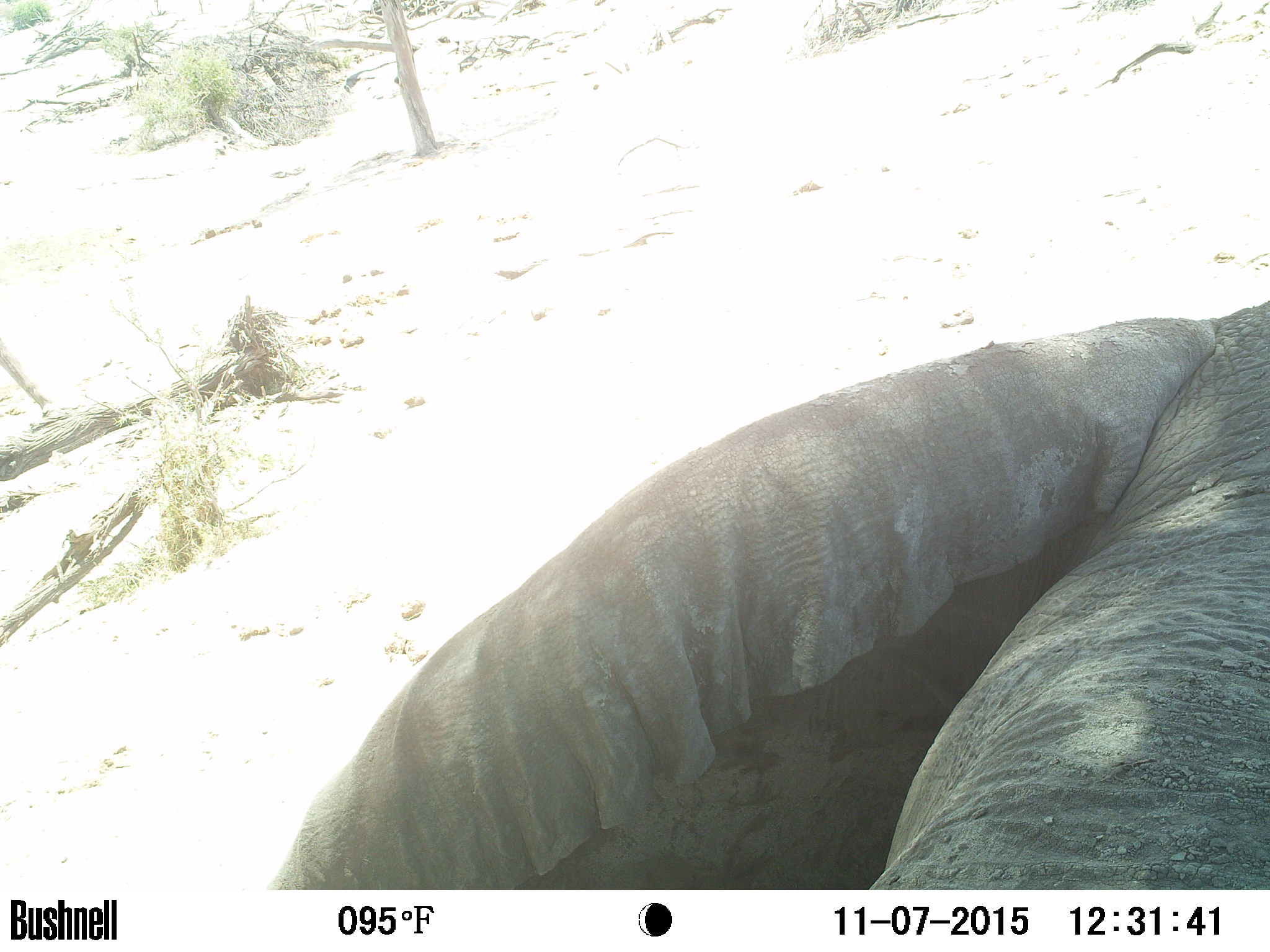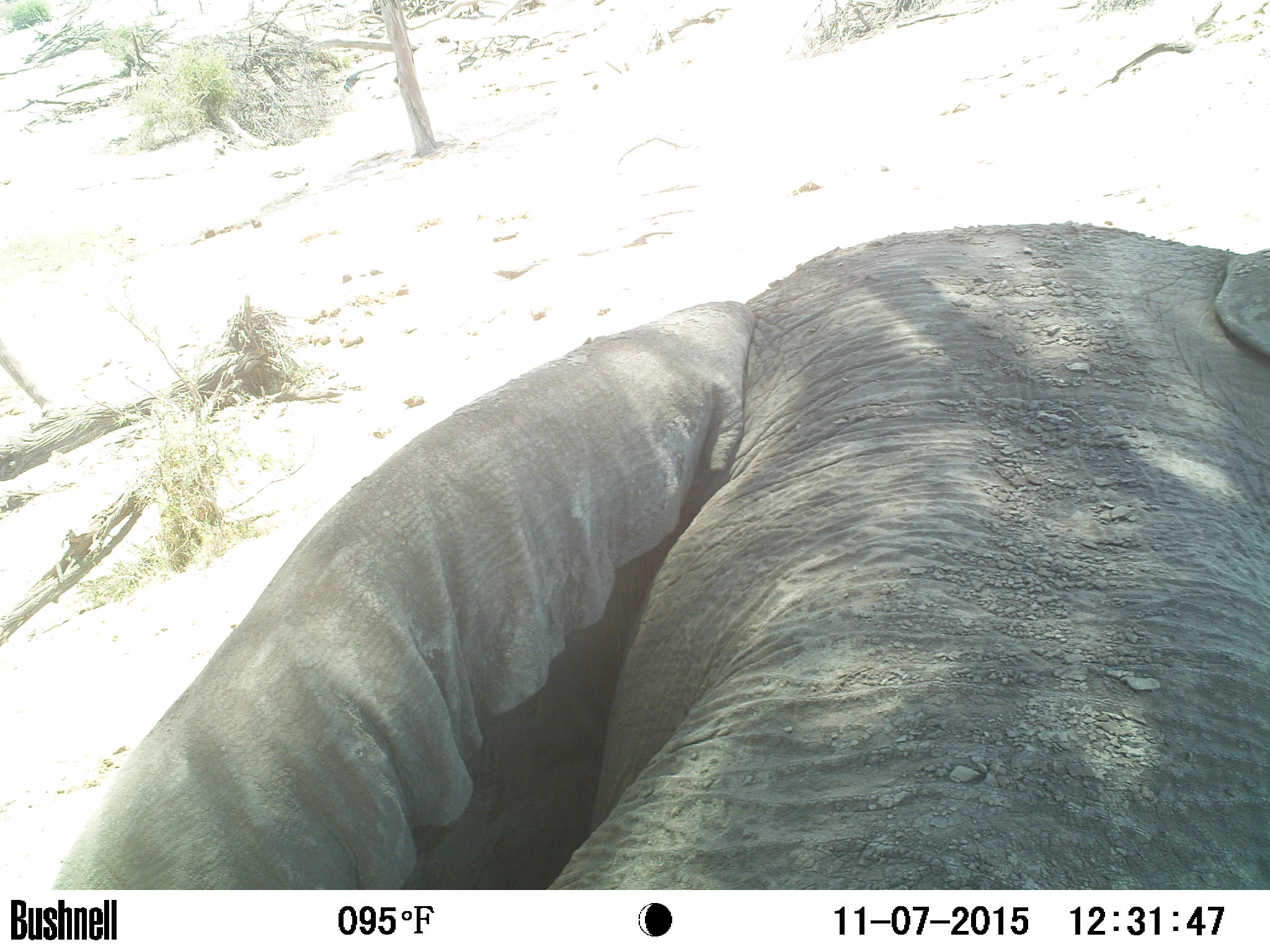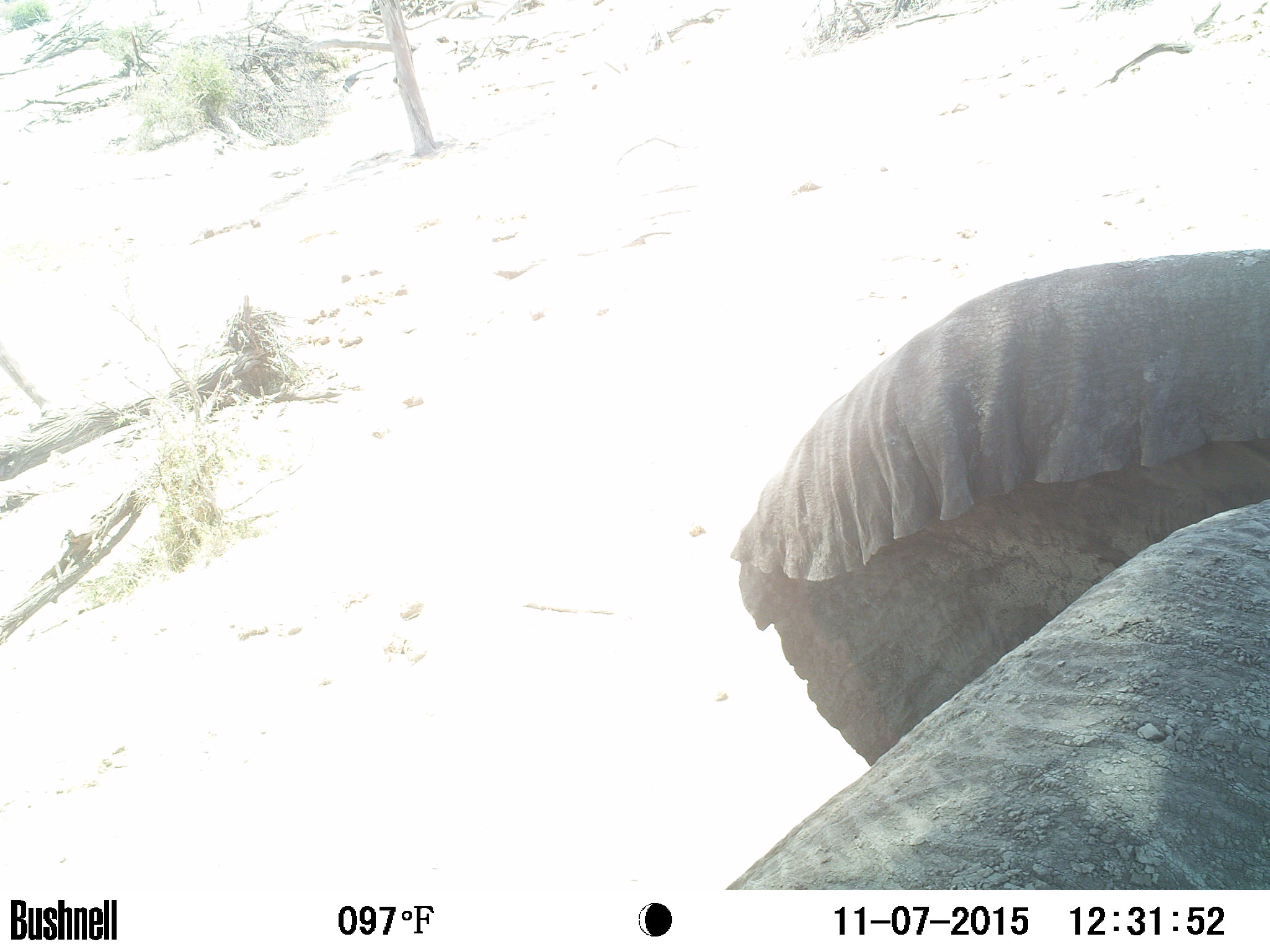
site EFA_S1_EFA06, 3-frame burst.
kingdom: Animalia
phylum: Chordata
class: Mammalia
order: Proboscidea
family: Elephantidae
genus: Loxodonta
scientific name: Loxodonta africana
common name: african bush elephant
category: elephant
Elephant (african bush elephant) (Loxodonta africana), count 1. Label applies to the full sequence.